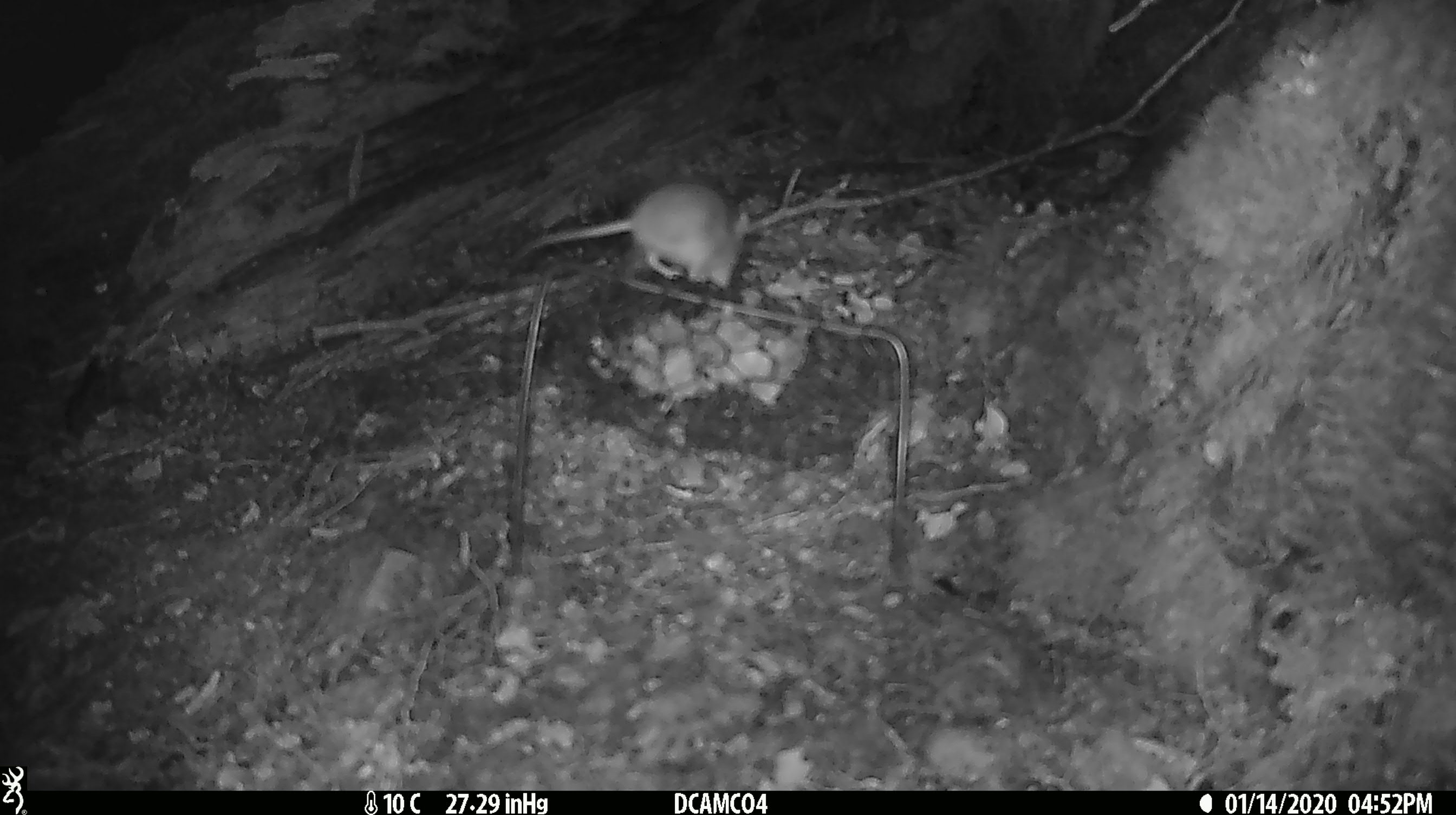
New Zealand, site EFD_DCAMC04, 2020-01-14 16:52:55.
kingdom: Animalia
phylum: Chordata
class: Mammalia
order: Rodentia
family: Muridae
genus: Mus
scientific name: Mus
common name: mouse